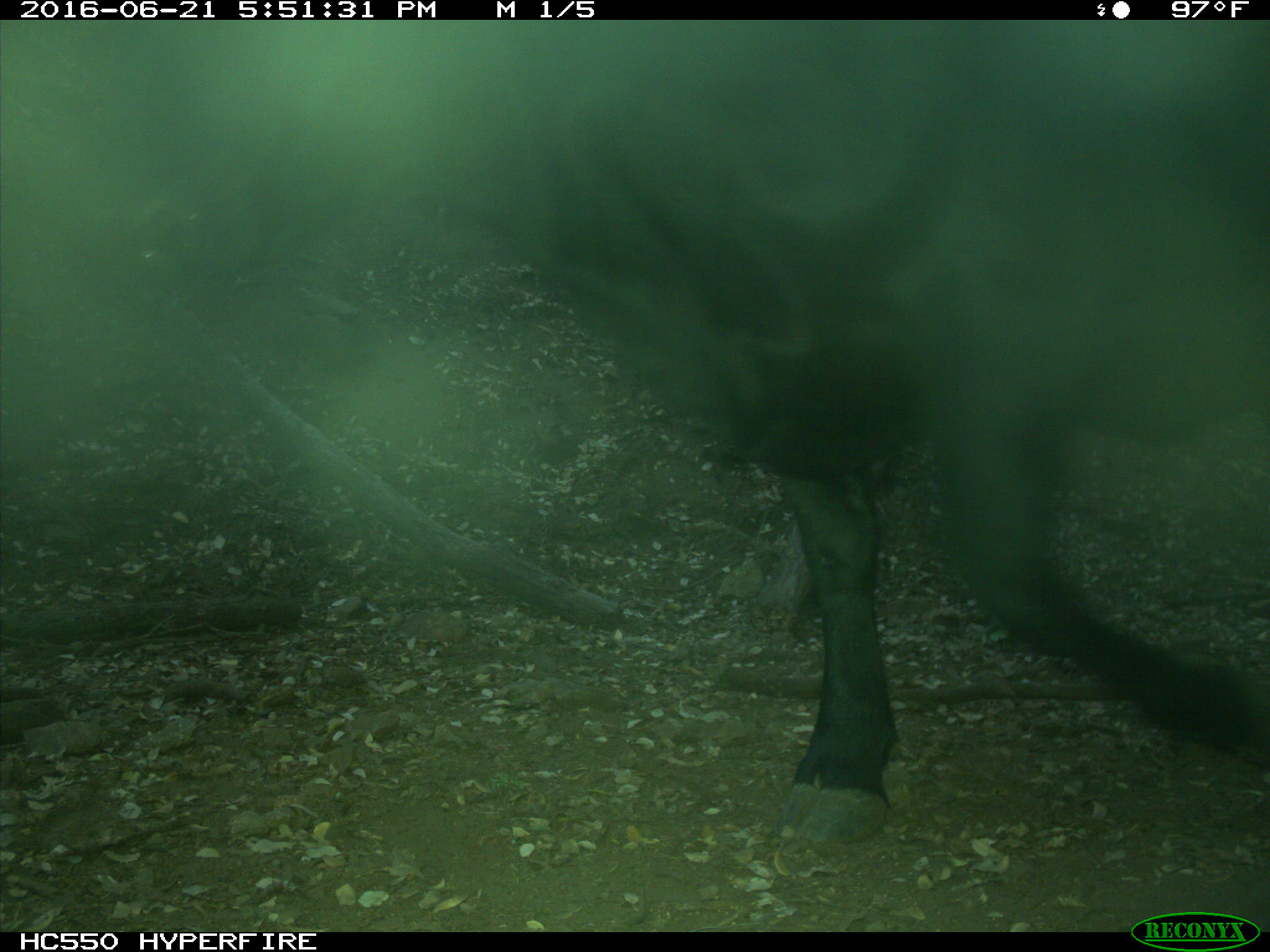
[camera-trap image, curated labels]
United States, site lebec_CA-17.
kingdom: Animalia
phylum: Chordata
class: Mammalia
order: Artiodactyla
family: Bovidae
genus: Bos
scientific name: Bos taurus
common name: domestic cow